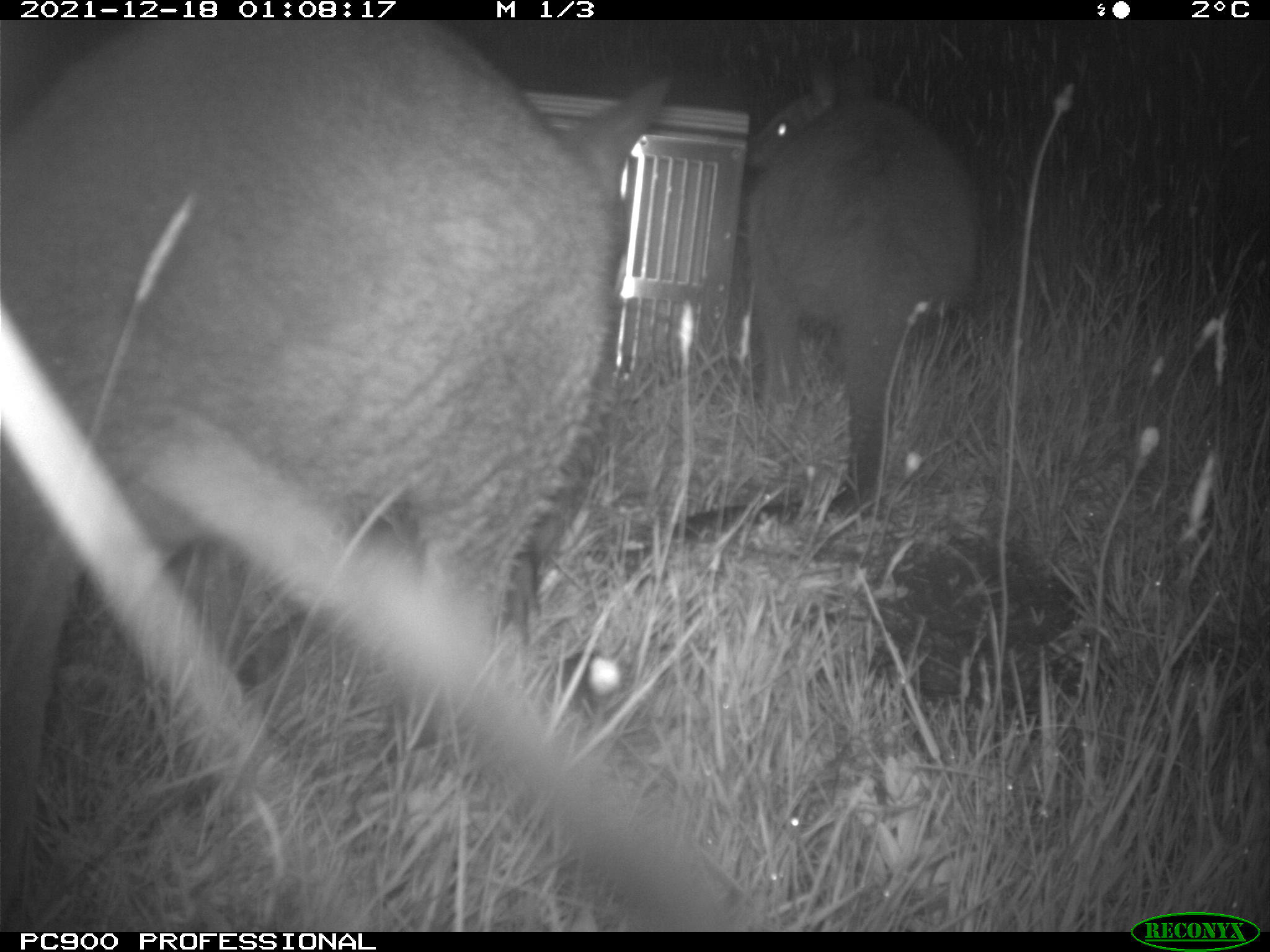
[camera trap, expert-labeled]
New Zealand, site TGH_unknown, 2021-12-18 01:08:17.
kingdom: Animalia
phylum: Chordata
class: Mammalia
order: Diprotodontia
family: Macropodidae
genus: Notamacropus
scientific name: Notamacropus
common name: wallaby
Wallaby (Notamacropus).